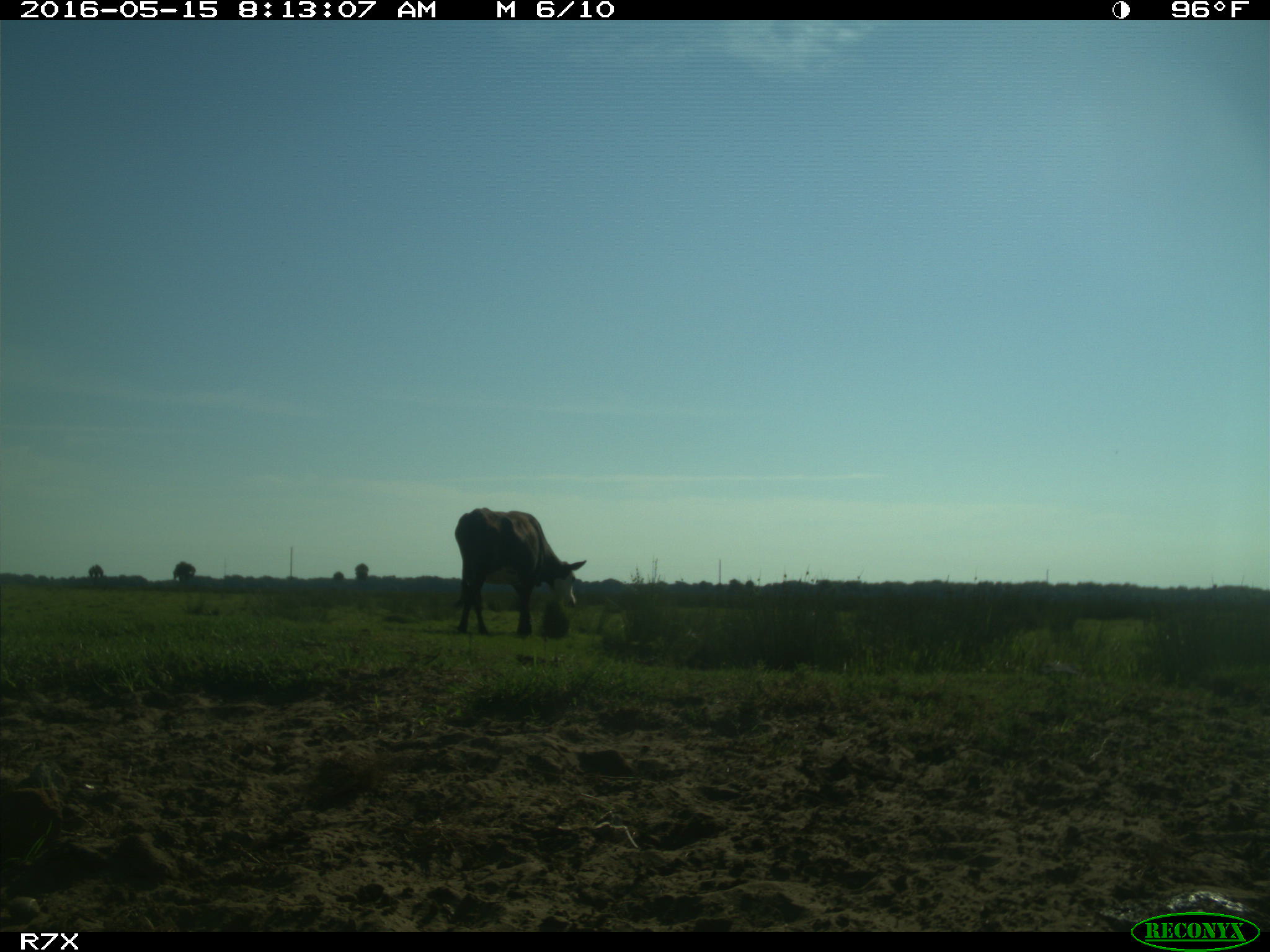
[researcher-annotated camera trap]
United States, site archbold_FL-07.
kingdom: Animalia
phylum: Chordata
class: Mammalia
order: Artiodactyla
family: Bovidae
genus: Bos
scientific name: Bos taurus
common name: domestic cow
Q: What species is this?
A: Bos taurus (domestic cow).